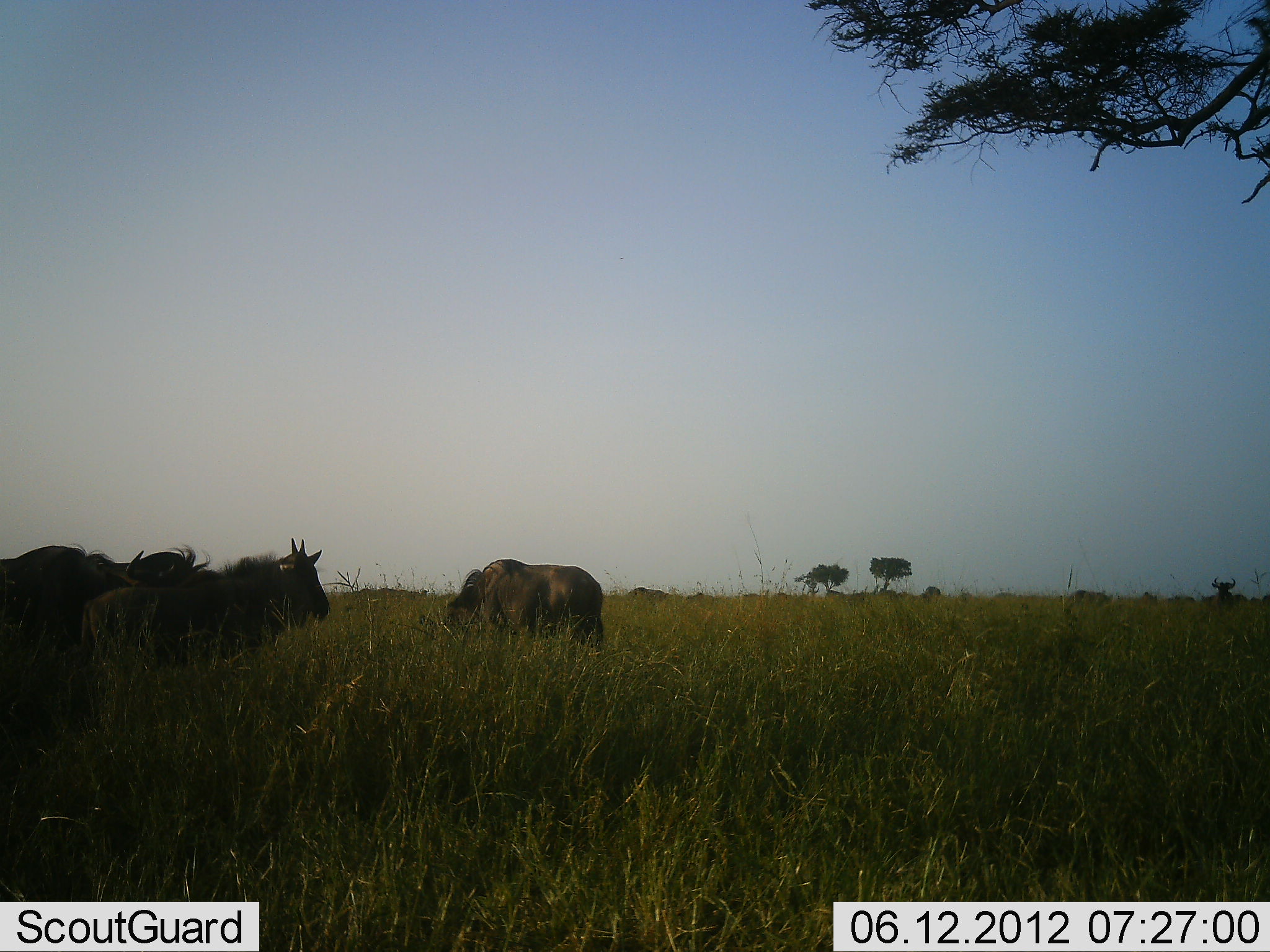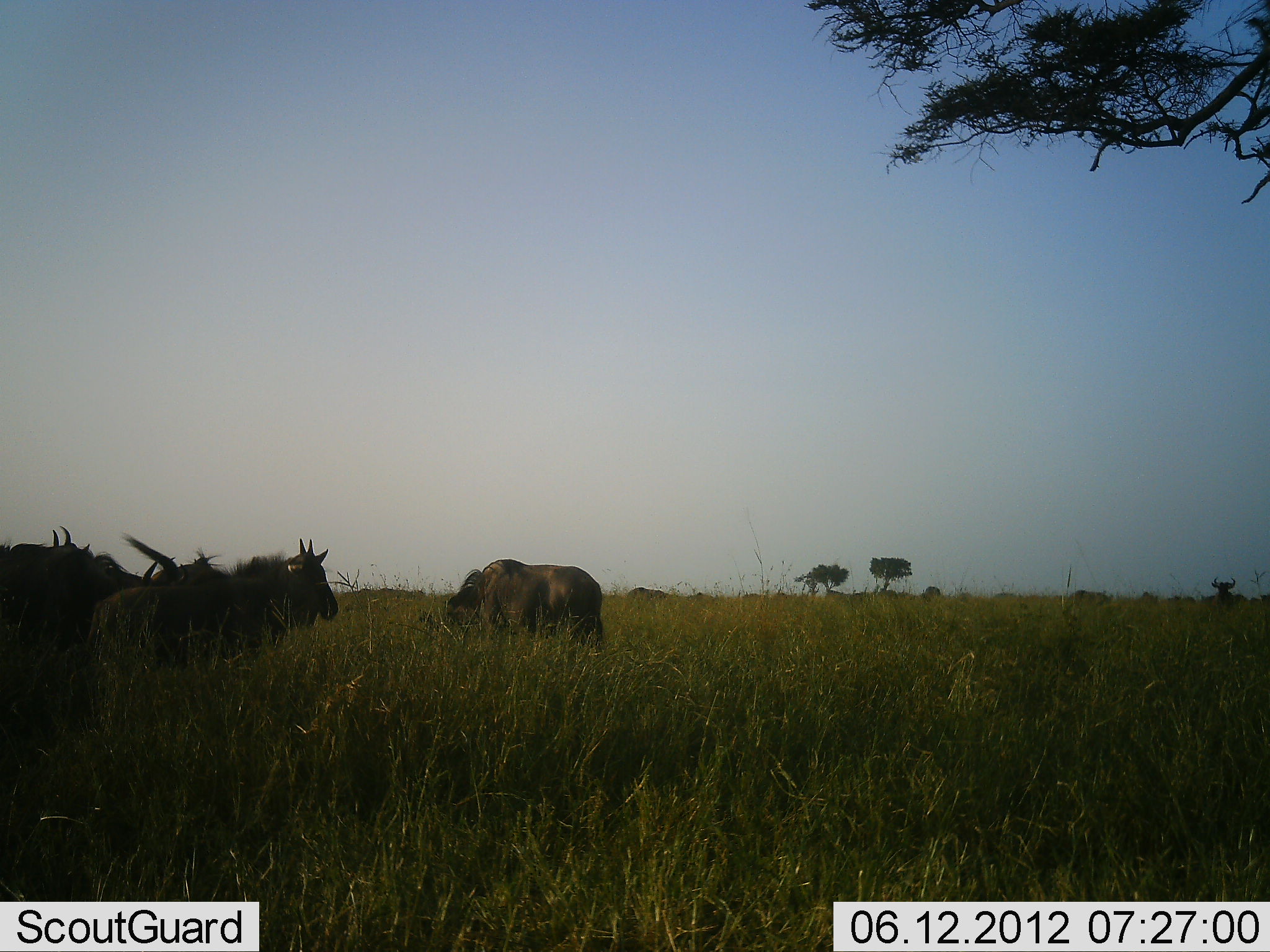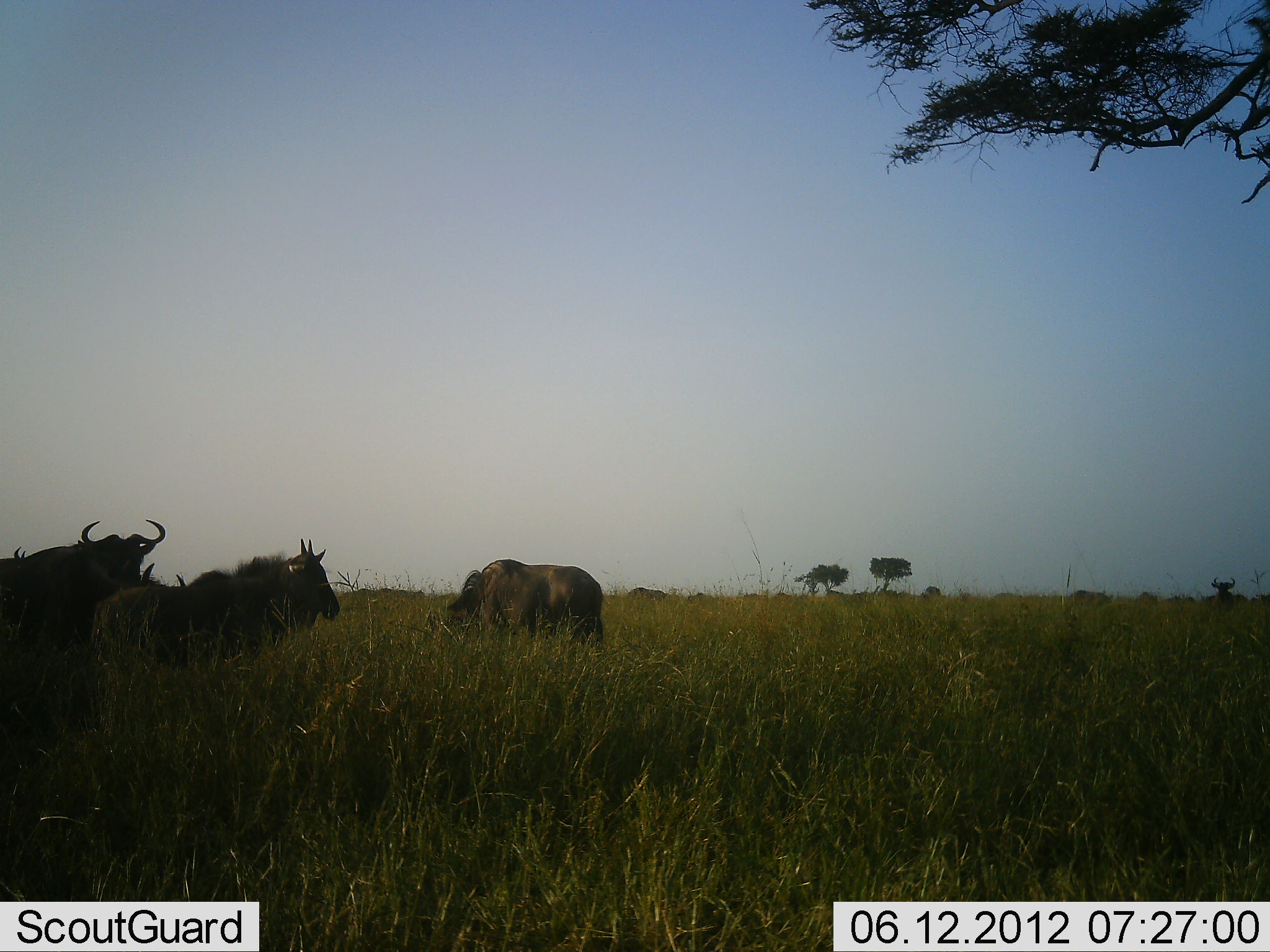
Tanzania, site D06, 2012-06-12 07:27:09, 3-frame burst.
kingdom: Animalia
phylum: Chordata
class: Mammalia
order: Artiodactyla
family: Bovidae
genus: Connochaetes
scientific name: Connochaetes taurinus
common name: blue wildebeest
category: wildebeest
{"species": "wildebeest (blue wildebeest) (Connochaetes taurinus)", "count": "4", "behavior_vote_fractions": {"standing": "91%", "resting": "0%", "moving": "9%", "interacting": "9%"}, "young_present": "18%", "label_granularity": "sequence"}